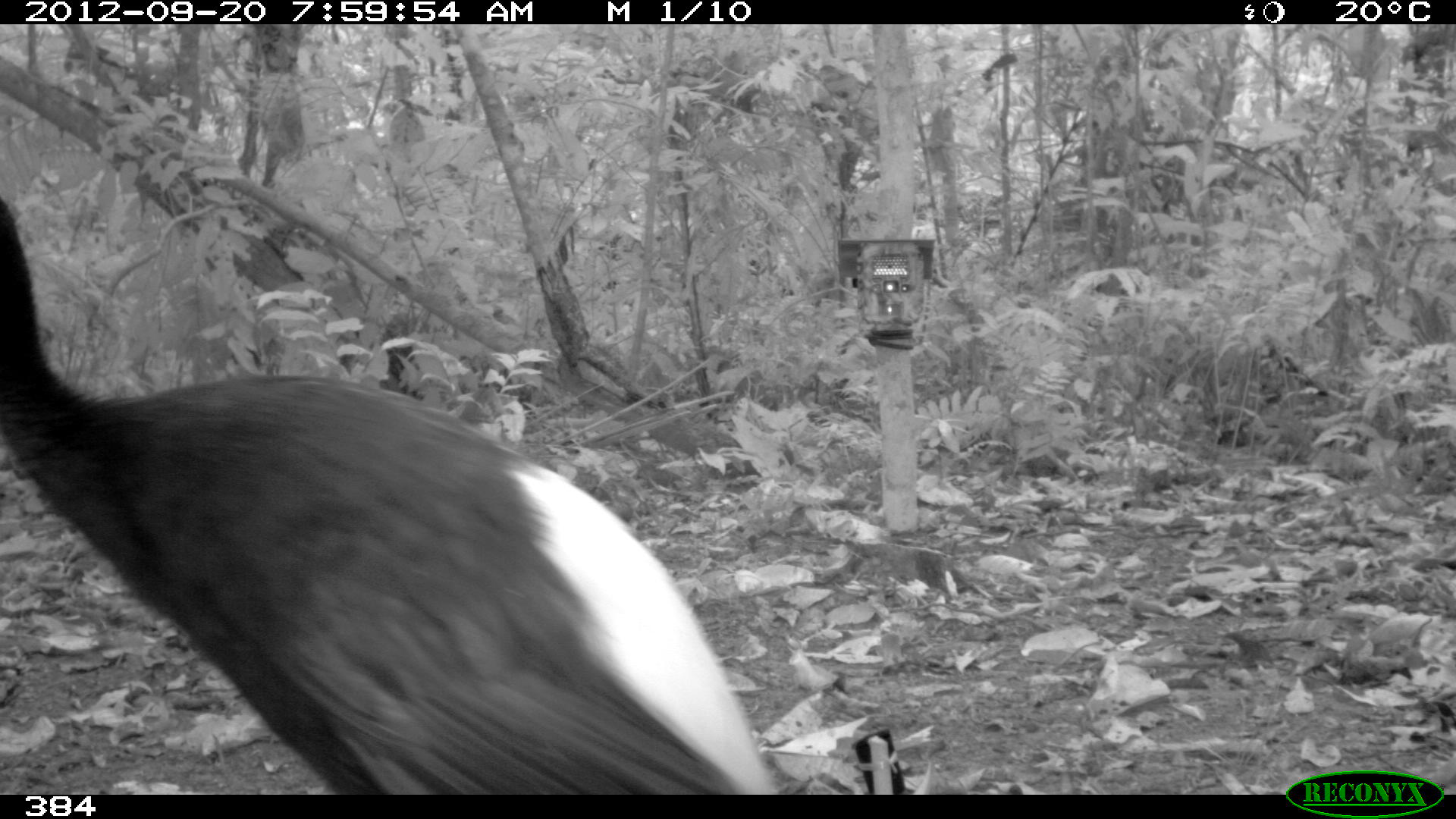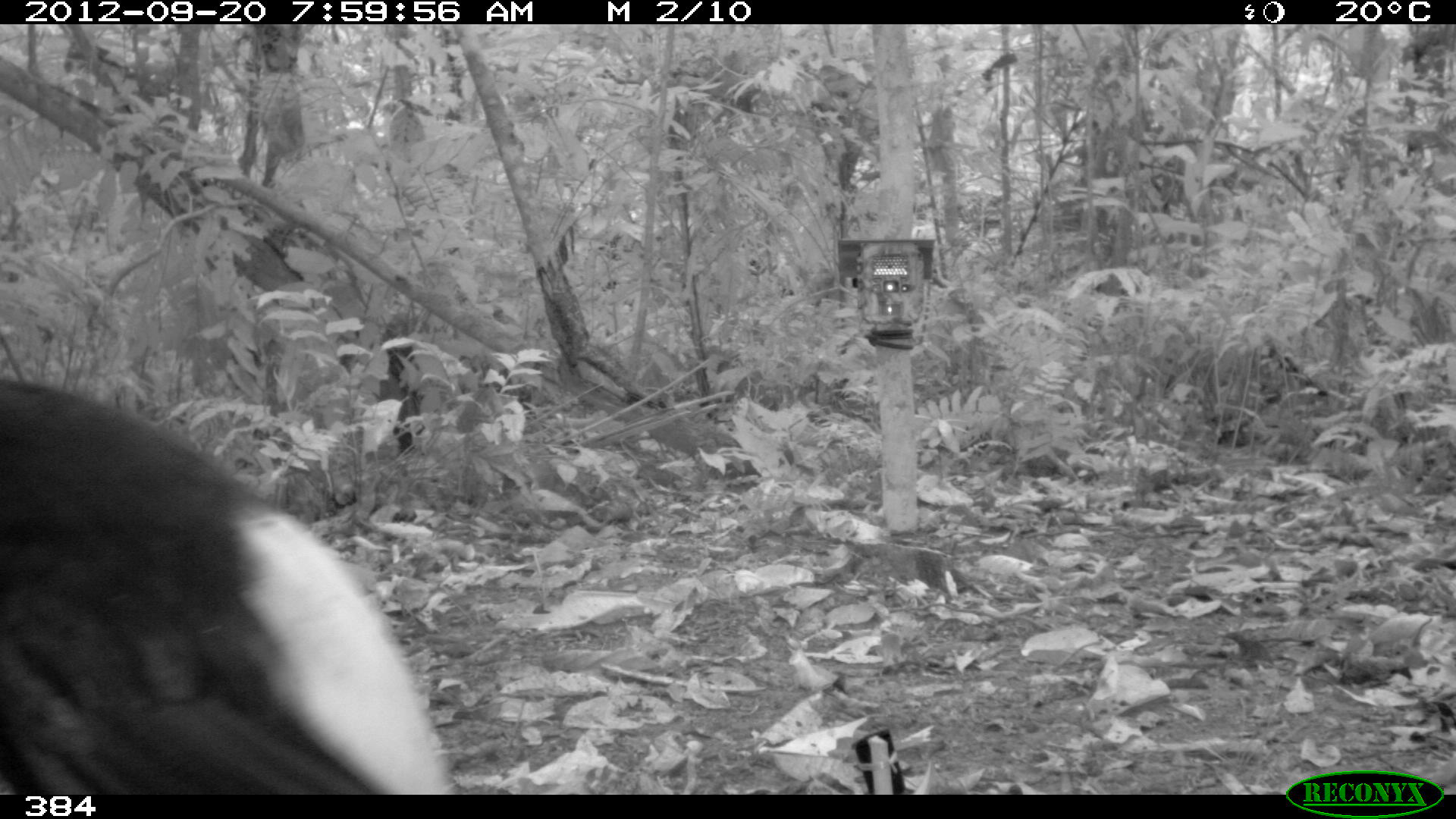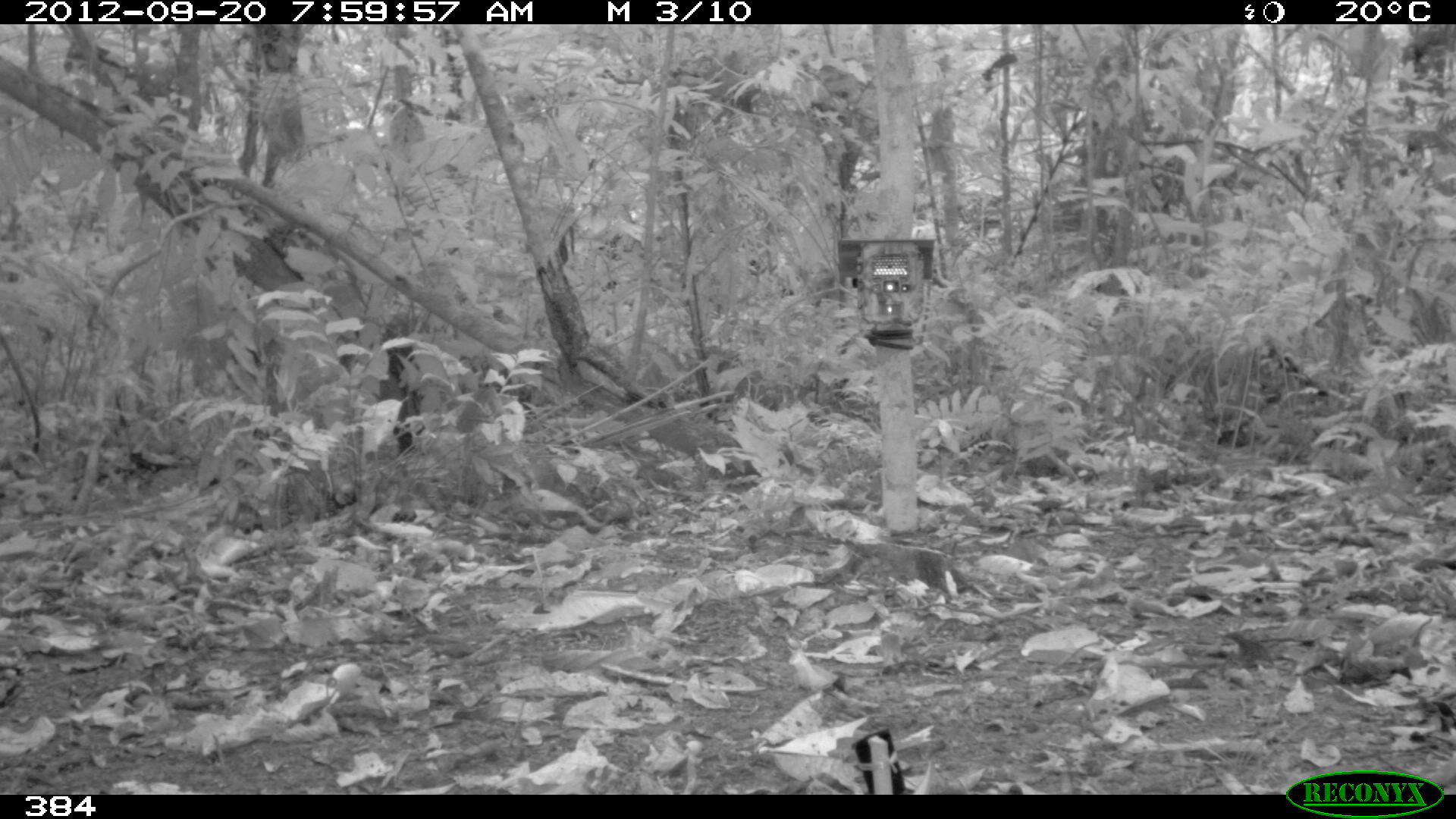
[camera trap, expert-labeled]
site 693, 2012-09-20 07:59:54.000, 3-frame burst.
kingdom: Animalia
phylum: Chordata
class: Aves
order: Gruiformes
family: Psophiidae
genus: Psophia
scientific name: Psophia leucoptera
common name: pale-winged trumpeter